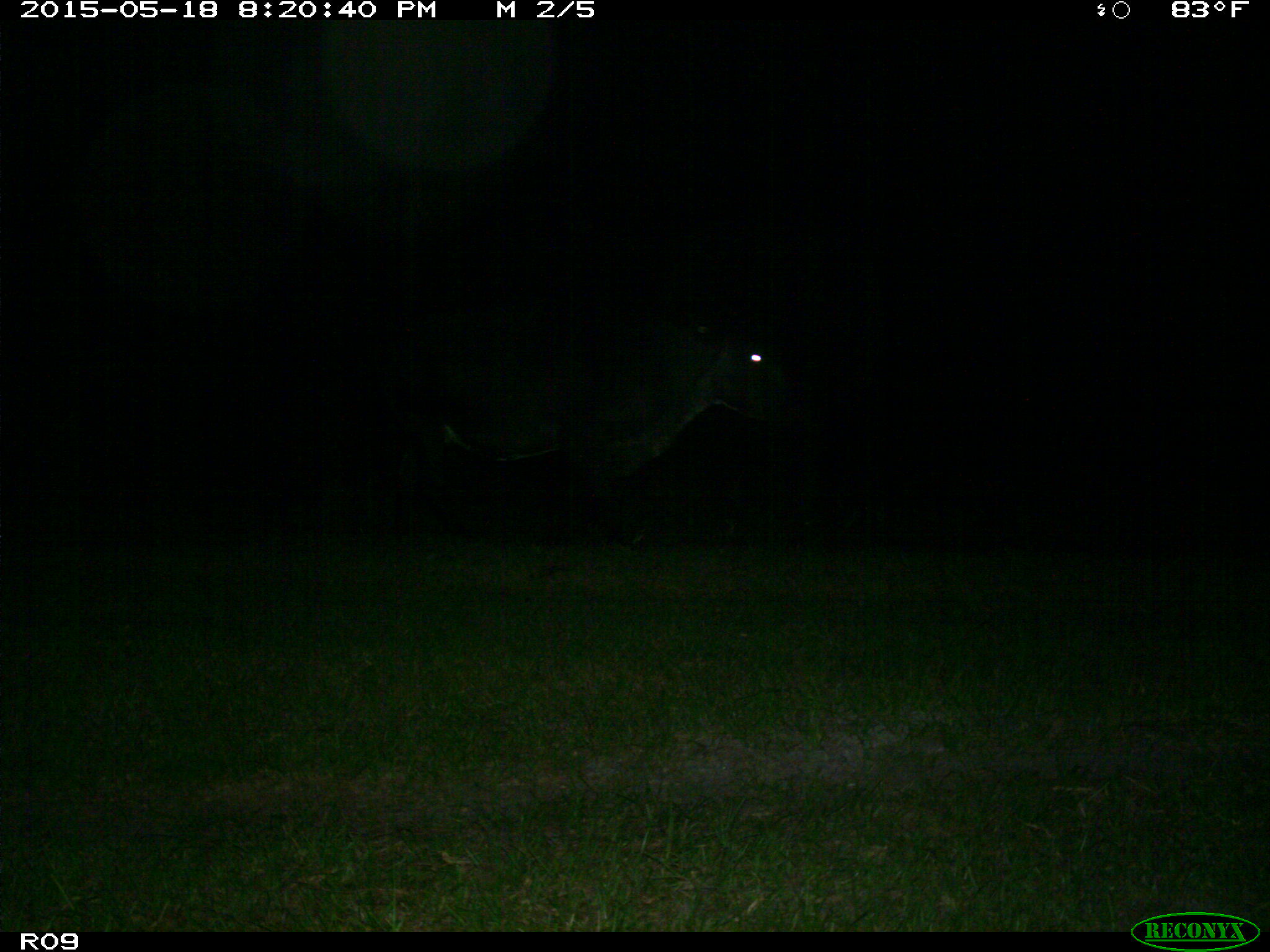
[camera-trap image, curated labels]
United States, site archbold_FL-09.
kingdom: Animalia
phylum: Chordata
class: Mammalia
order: Artiodactyla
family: Bovidae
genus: Bos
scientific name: Bos taurus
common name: domestic cow